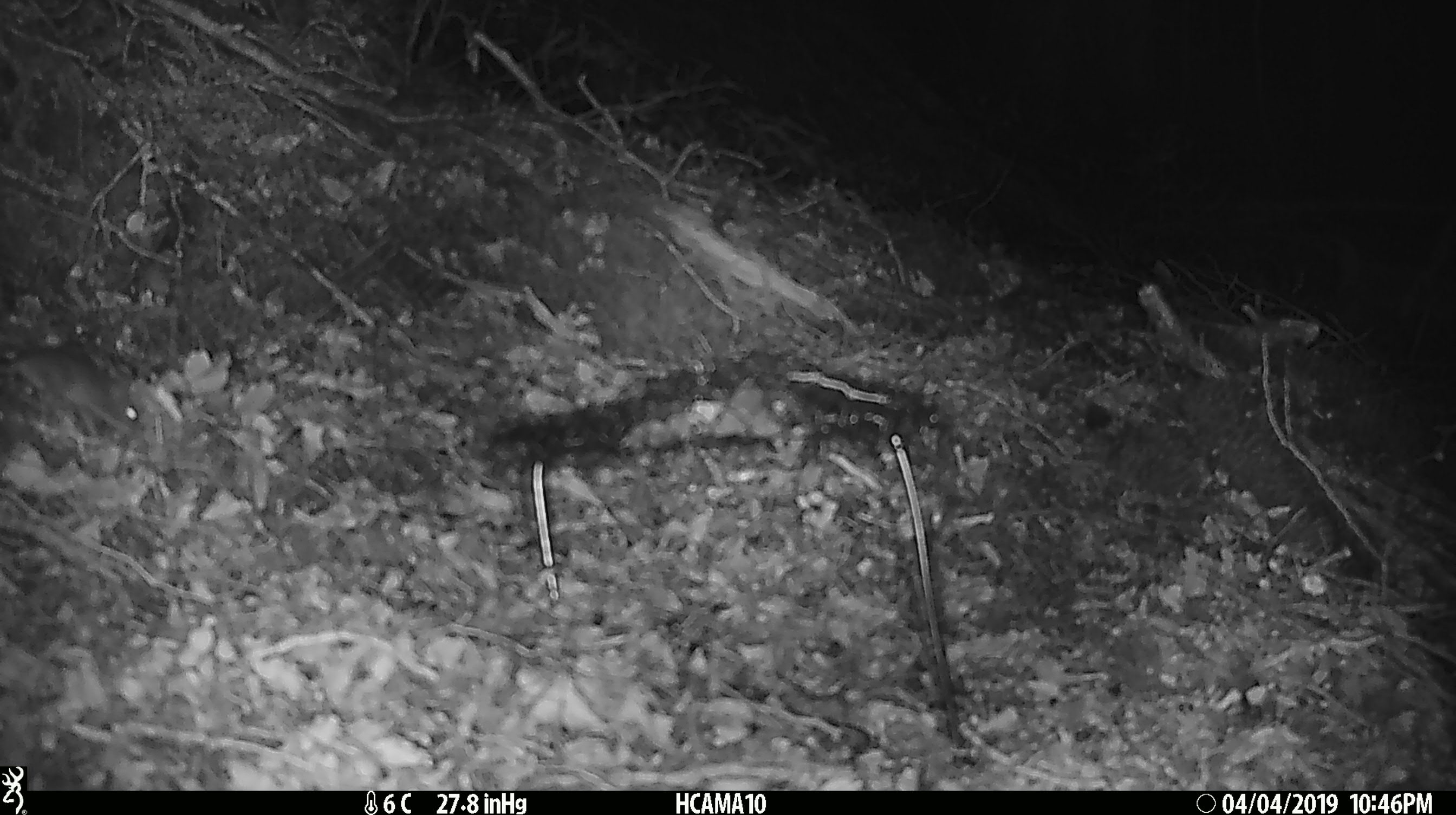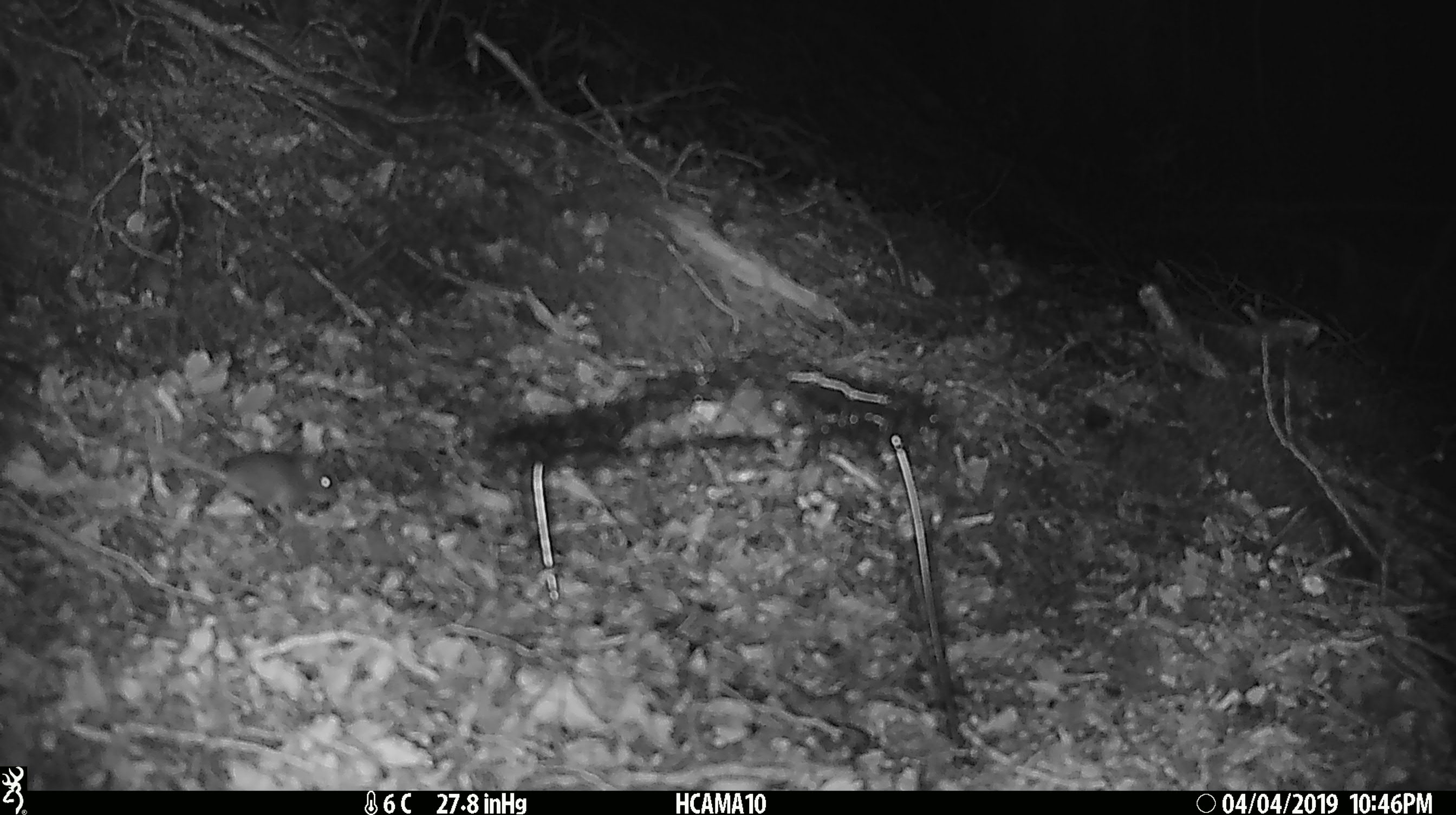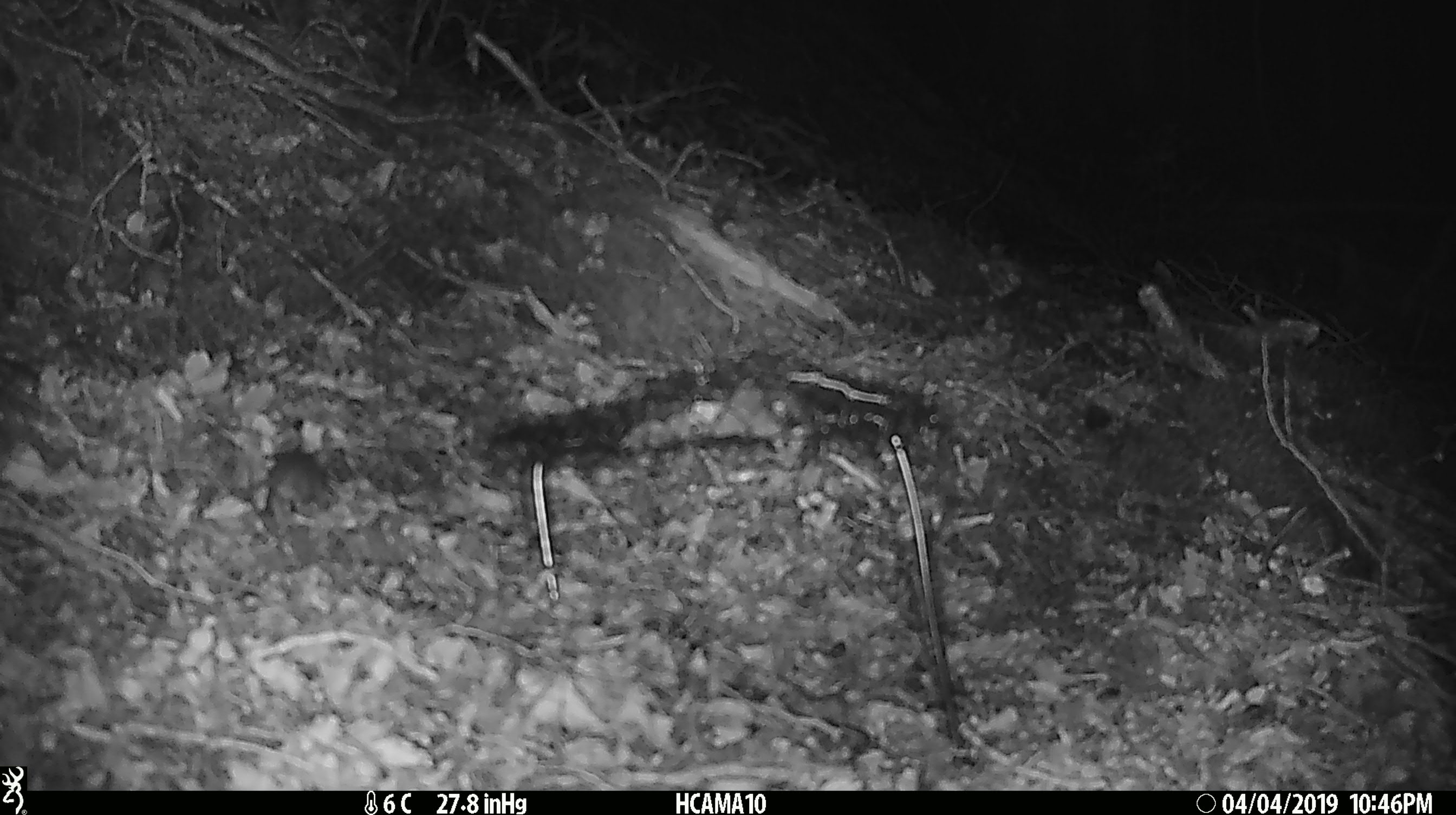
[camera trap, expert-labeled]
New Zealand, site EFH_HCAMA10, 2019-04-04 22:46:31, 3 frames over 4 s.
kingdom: Animalia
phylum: Chordata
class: Mammalia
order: Rodentia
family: Muridae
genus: Mus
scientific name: Mus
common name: mouse